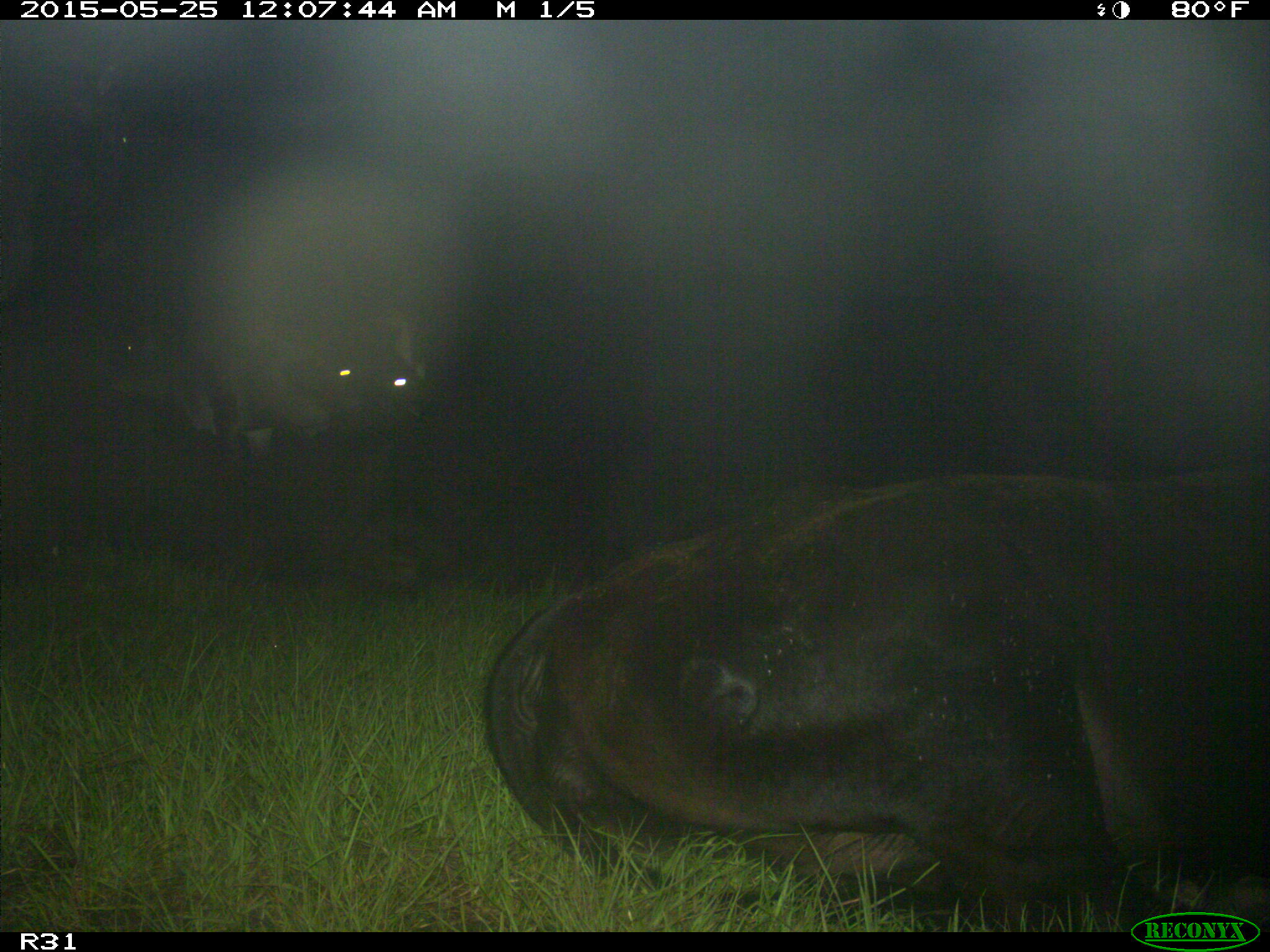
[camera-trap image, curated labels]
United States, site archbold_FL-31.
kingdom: Animalia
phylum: Chordata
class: Mammalia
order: Artiodactyla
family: Bovidae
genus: Bos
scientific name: Bos taurus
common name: domestic cow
Bos taurus (domestic cow).